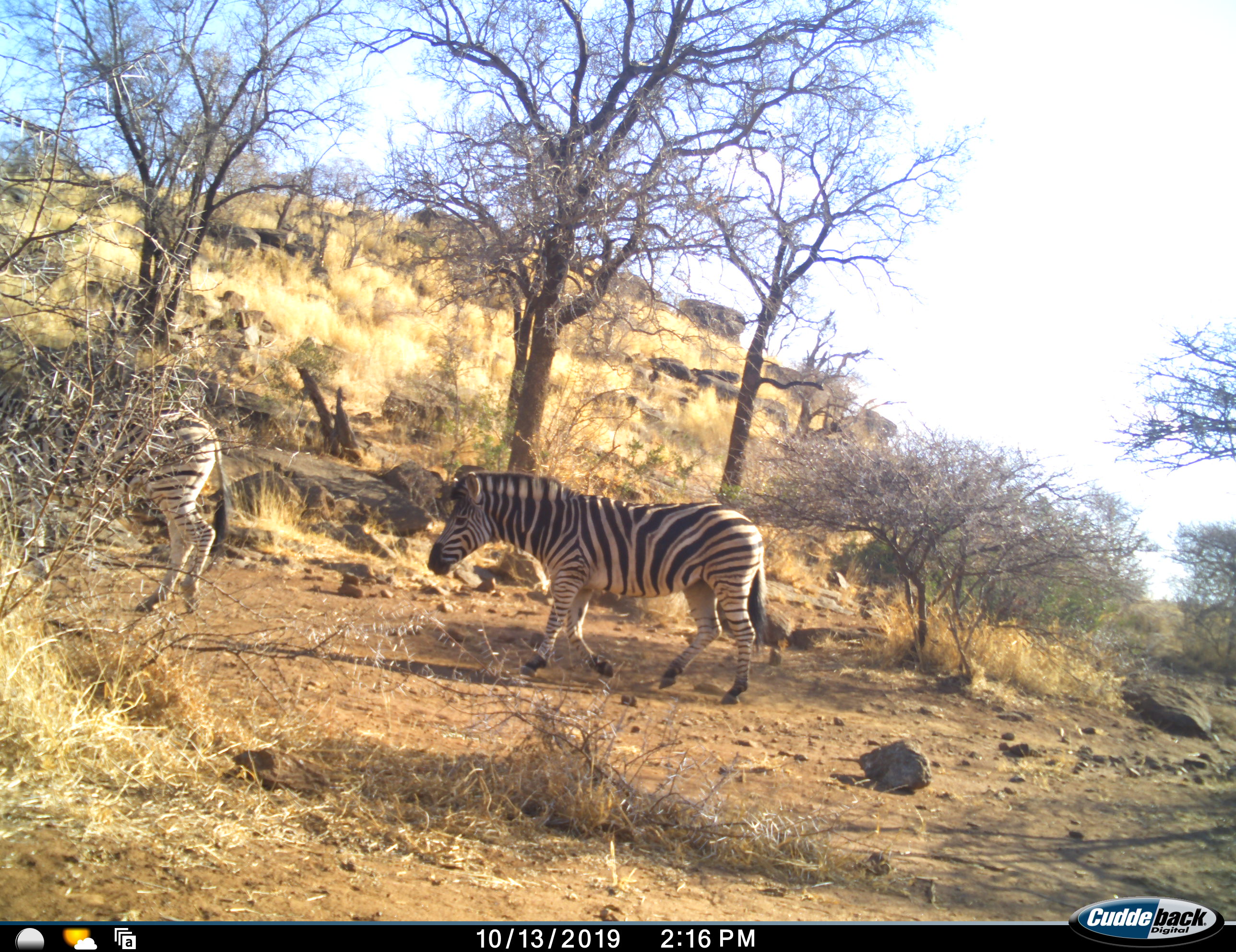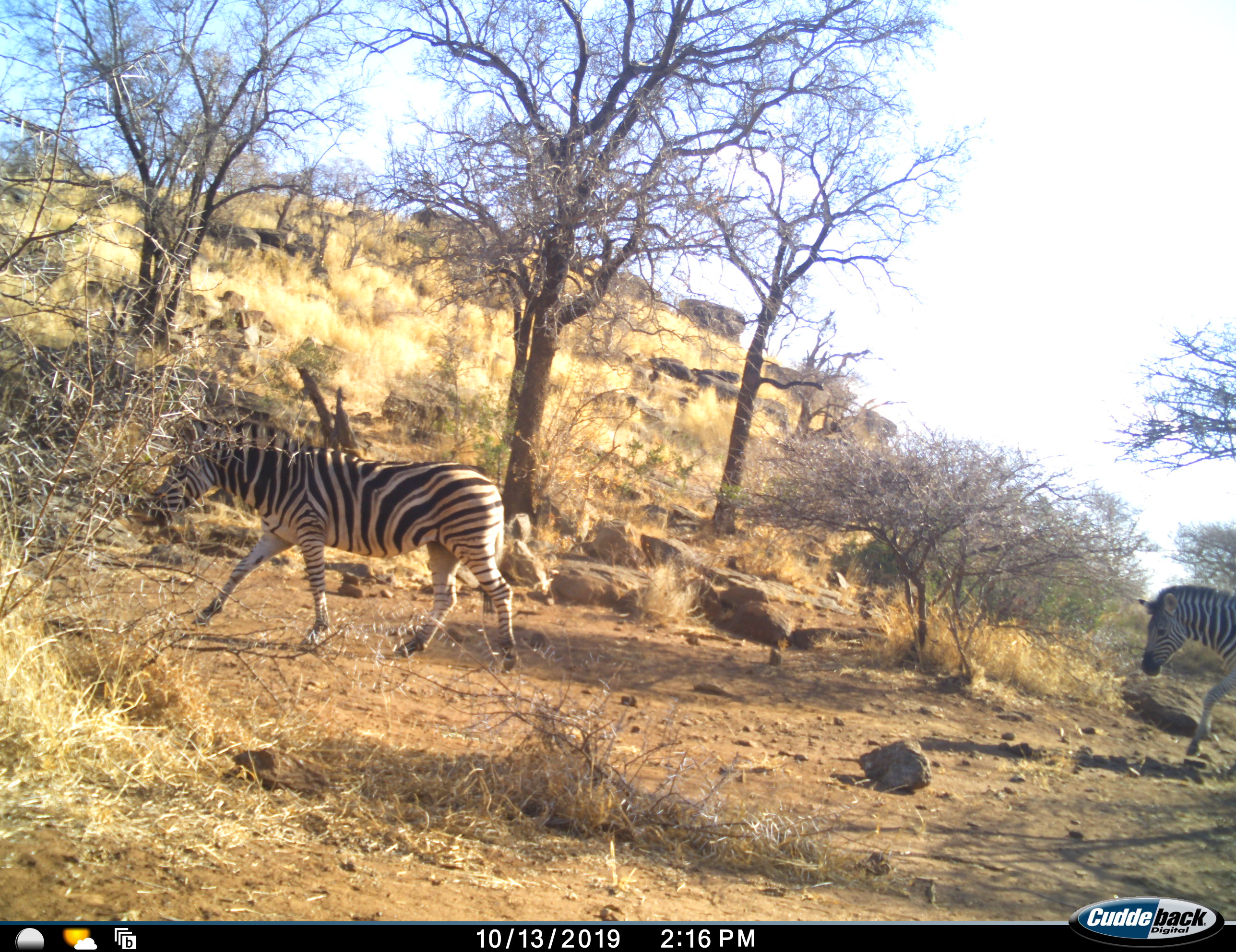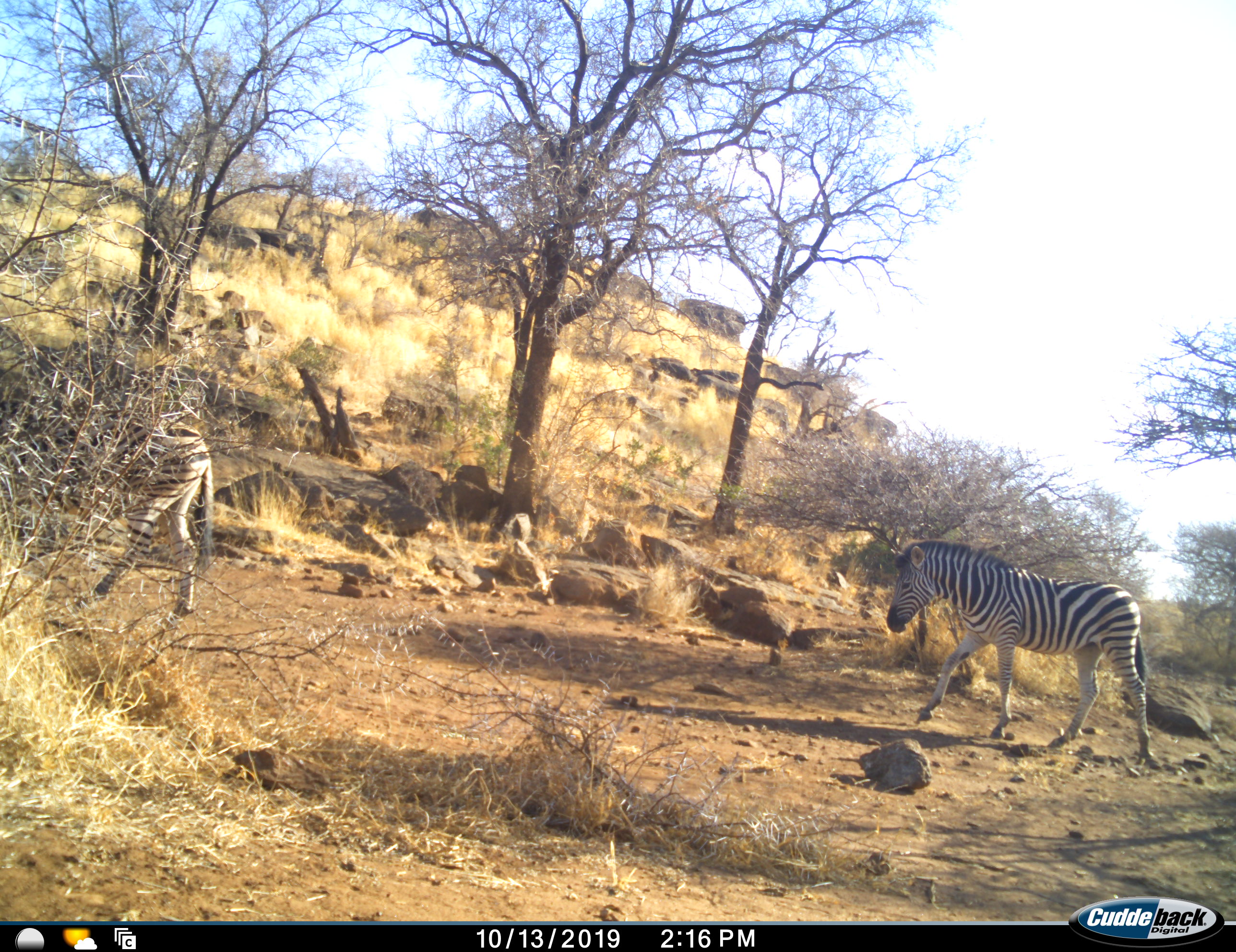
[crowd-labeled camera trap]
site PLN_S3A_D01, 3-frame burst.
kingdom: Animalia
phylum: Chordata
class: Mammalia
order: Perissodactyla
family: Equidae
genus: Equus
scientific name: Equus quagga burchellii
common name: burchell's zebra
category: zebraburchells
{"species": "zebraburchells (burchell's zebra) (Equus quagga burchellii)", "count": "3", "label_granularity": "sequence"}